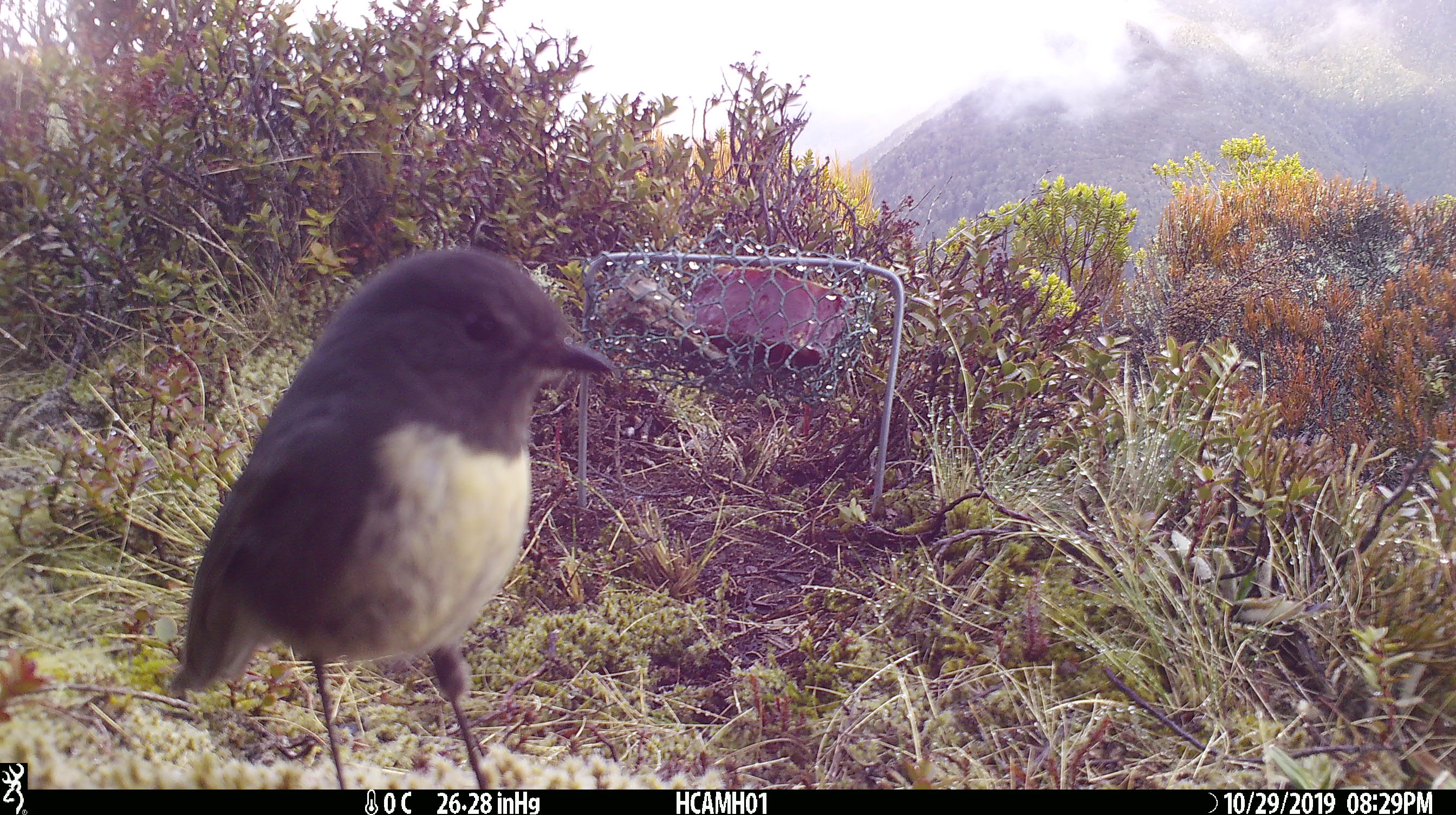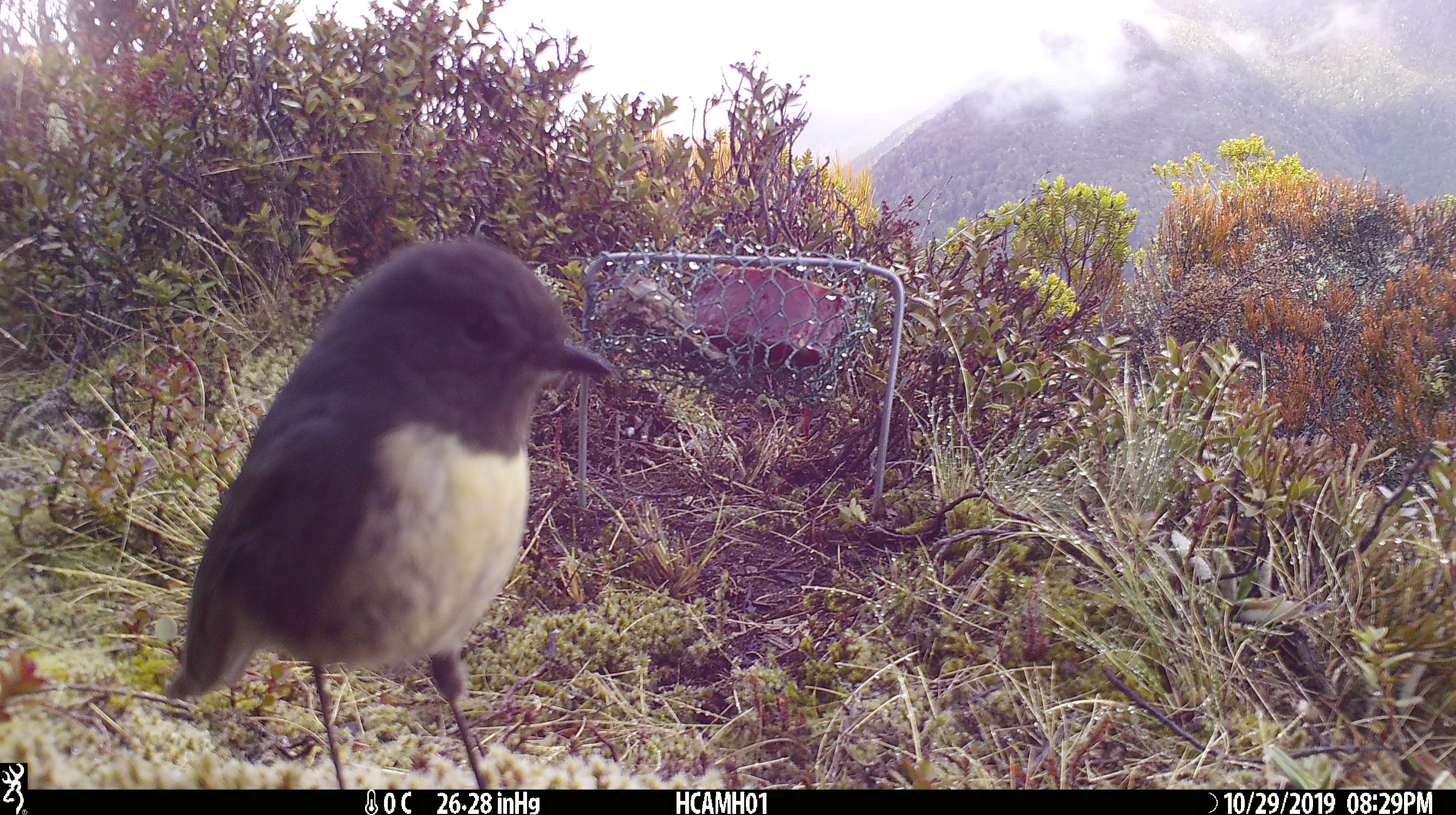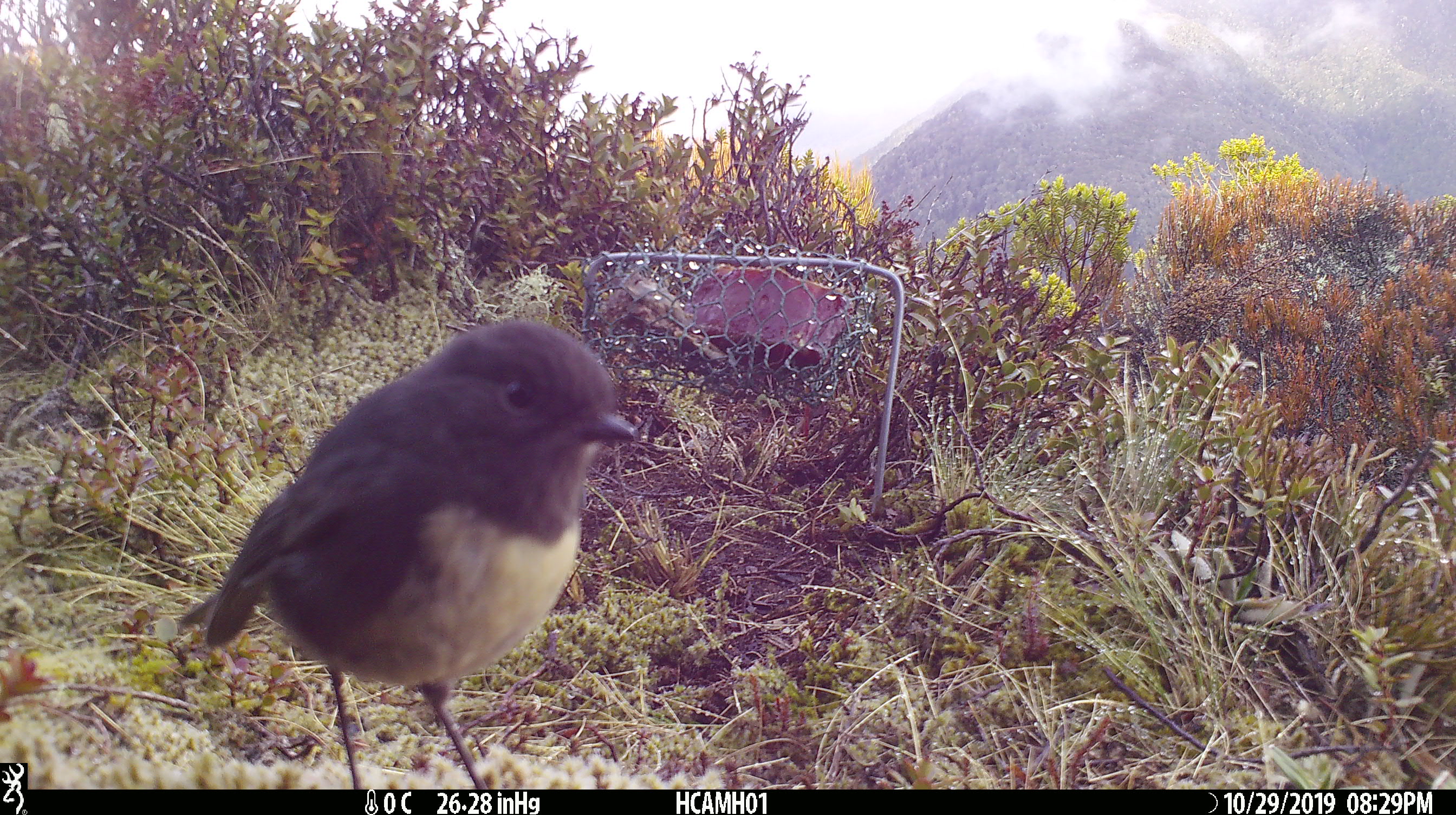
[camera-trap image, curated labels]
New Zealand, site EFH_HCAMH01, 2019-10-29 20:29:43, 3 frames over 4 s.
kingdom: Animalia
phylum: Chordata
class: Aves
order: Passeriformes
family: Petroicidae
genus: Petroica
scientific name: Petroica australis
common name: new zealand robin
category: robin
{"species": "robin (new zealand robin) (Petroica australis)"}